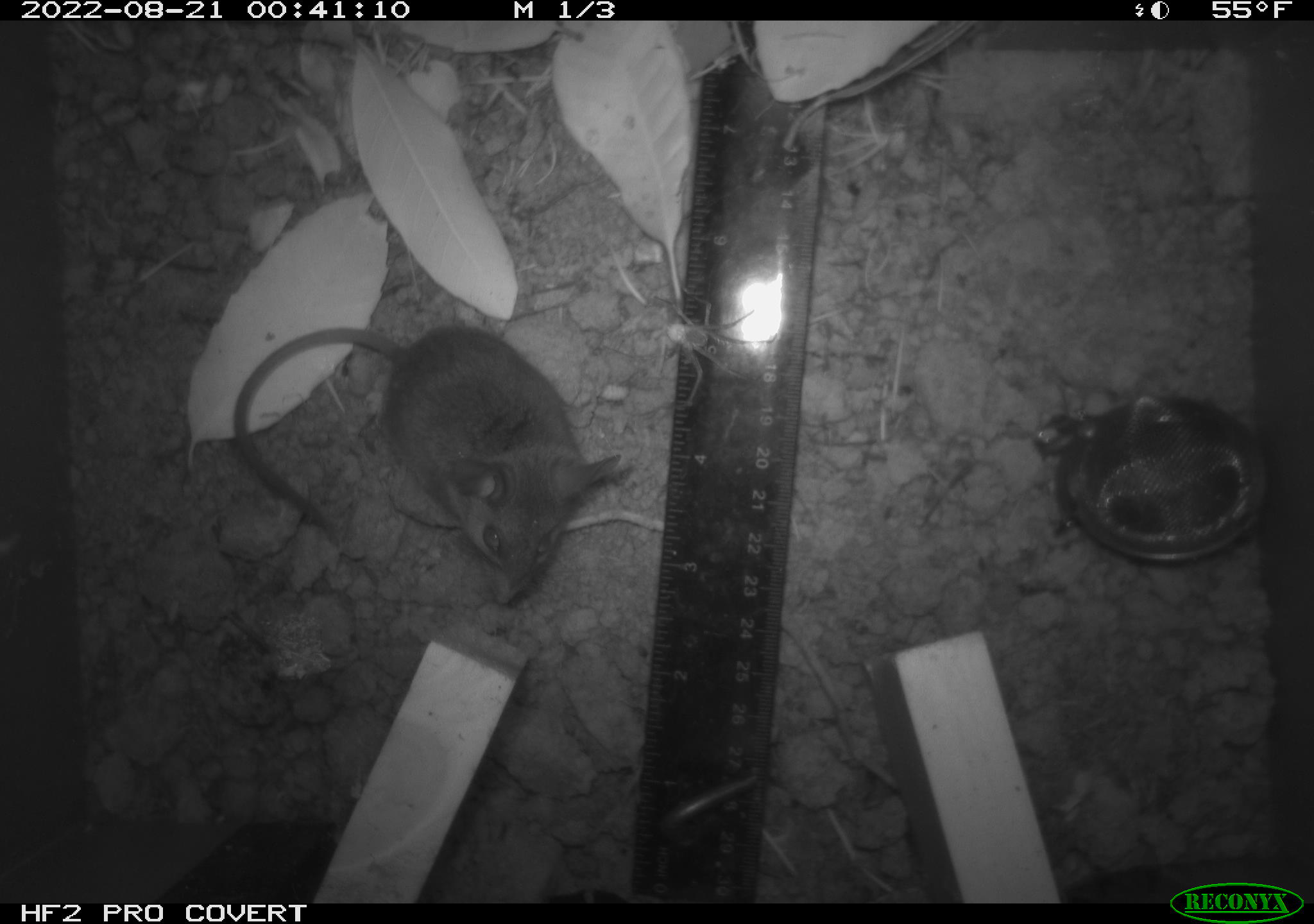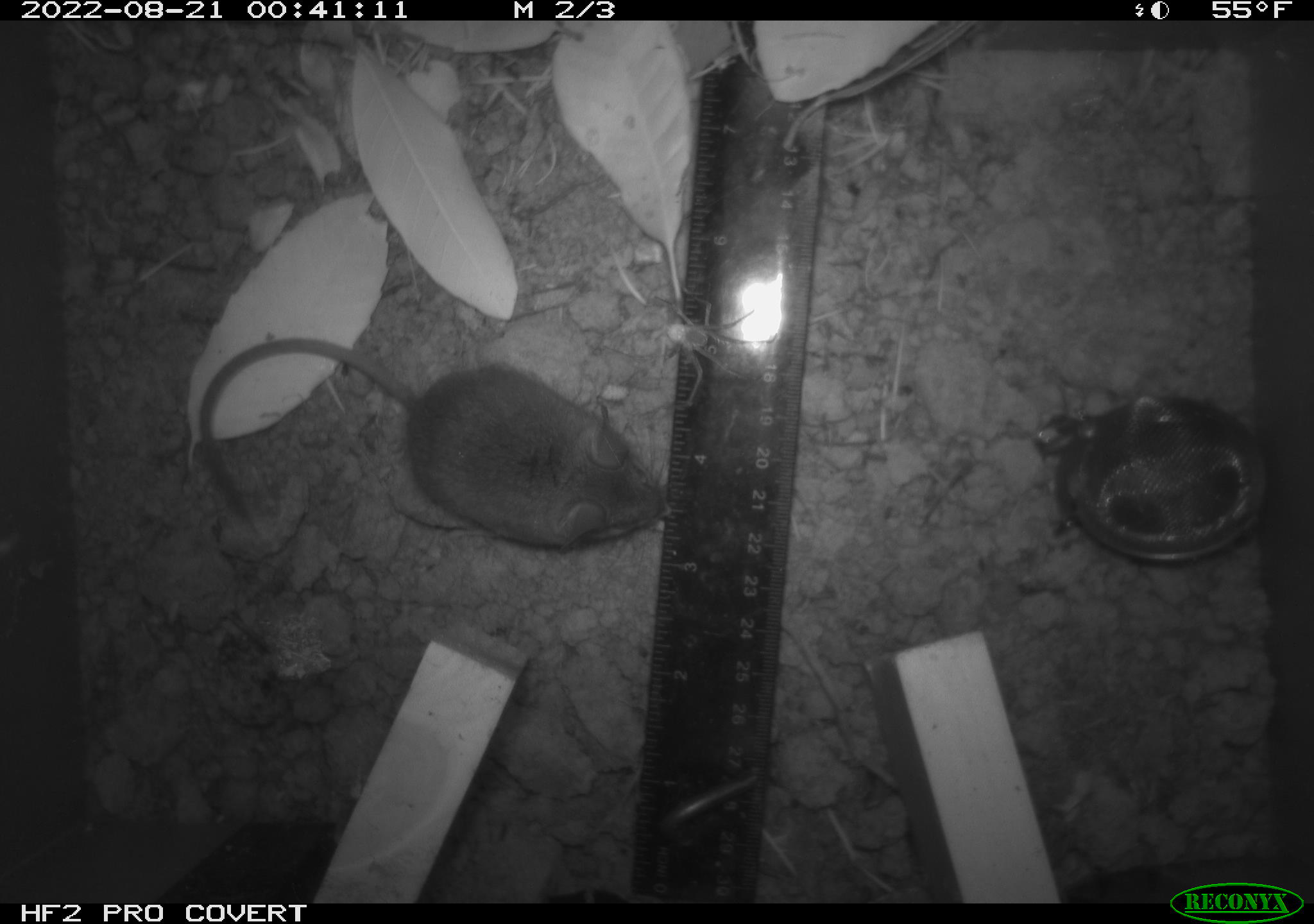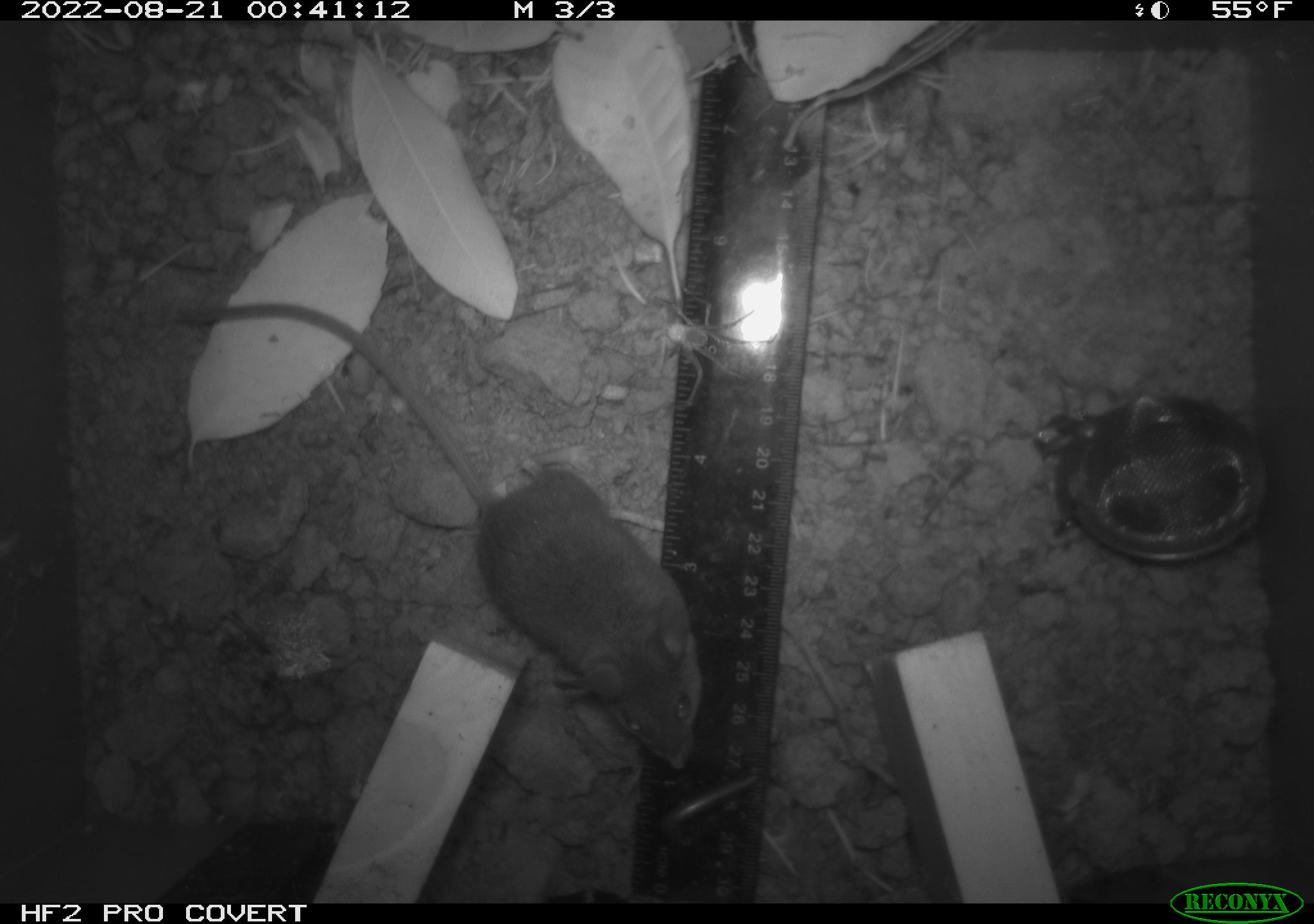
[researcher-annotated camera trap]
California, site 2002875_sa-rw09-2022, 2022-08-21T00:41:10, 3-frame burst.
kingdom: Animalia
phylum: Chordata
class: Mammalia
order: Rodentia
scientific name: Rodentia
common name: rodent